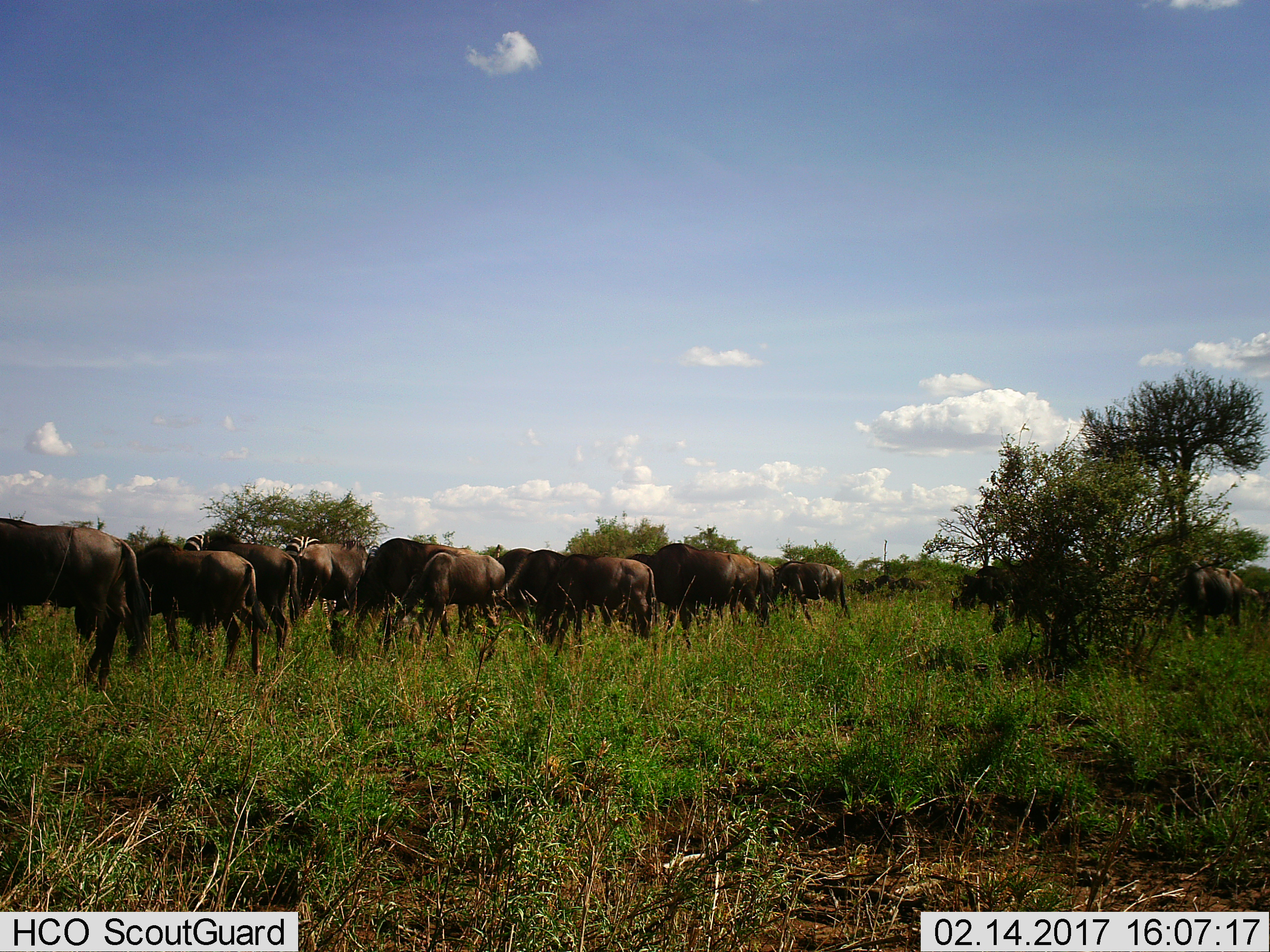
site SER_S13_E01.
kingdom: Animalia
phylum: Chordata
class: Mammalia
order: Artiodactyla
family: Bovidae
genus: Connochaetes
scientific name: Connochaetes taurinus taurinus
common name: blue wildebeest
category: wildebeestblue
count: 11-50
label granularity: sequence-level